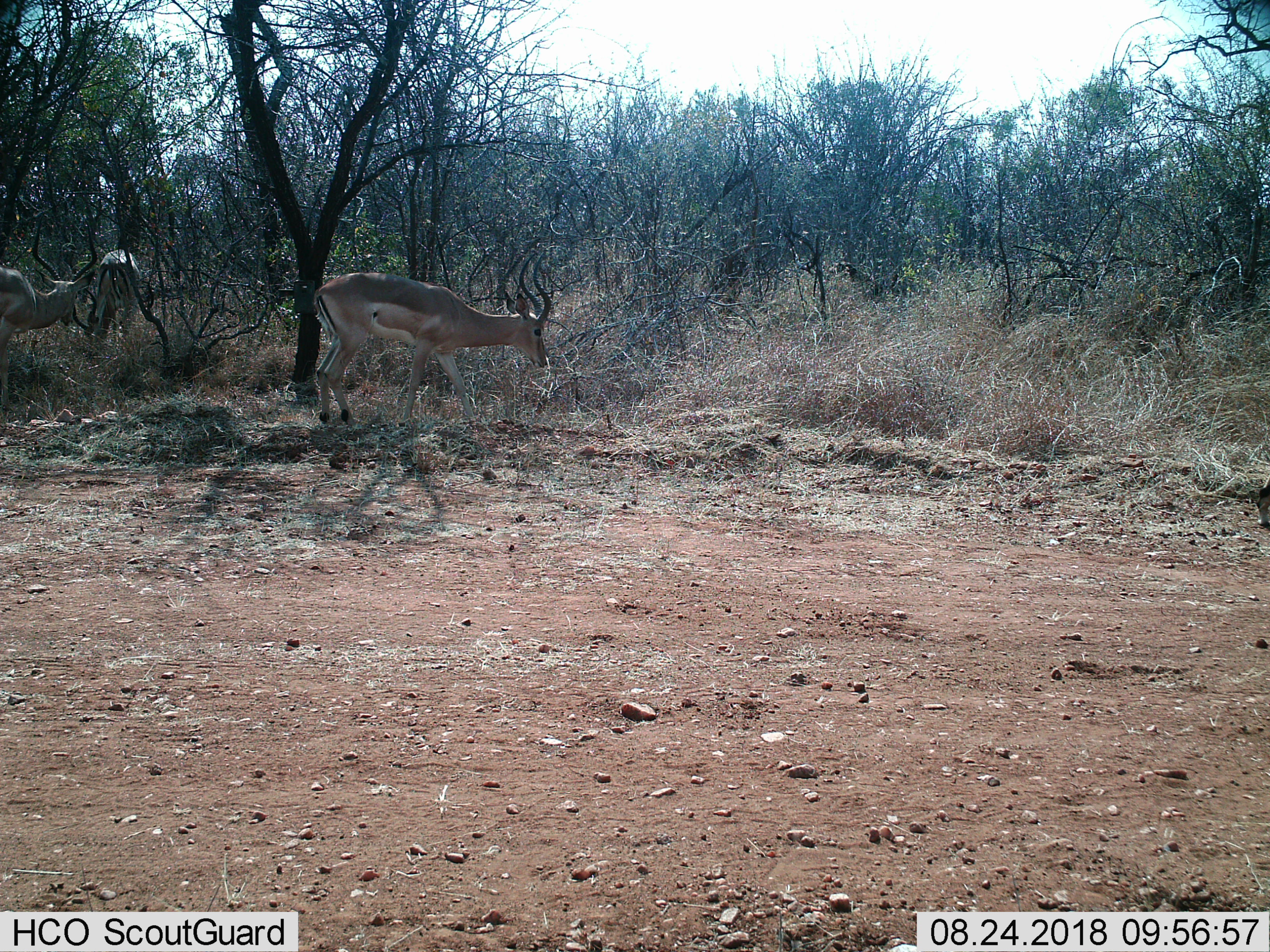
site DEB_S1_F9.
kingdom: Animalia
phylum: Chordata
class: Mammalia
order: Artiodactyla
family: Bovidae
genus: Aepyceros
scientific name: Aepyceros melampus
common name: impala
Impala (Aepyceros melampus), count 3. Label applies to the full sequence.